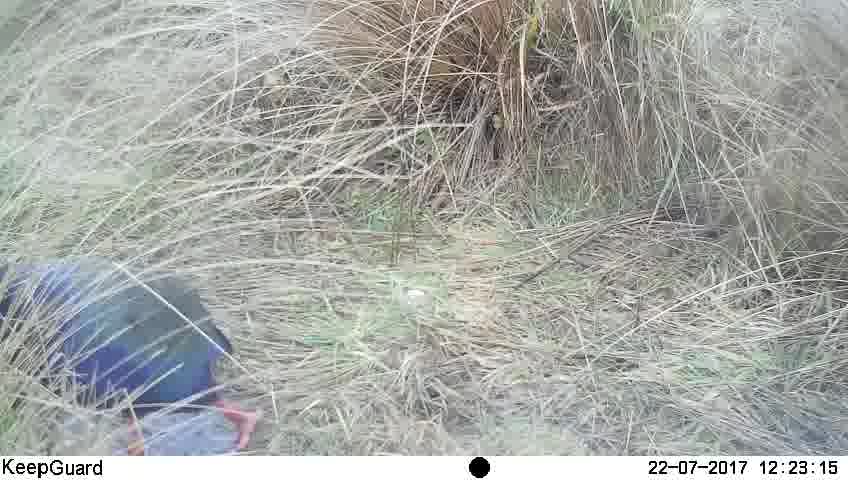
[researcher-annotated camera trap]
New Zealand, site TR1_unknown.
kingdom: Animalia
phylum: Chordata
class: Aves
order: Gruiformes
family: Rallidae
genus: Porphyrio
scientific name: Porphyrio mantelli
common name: takahe